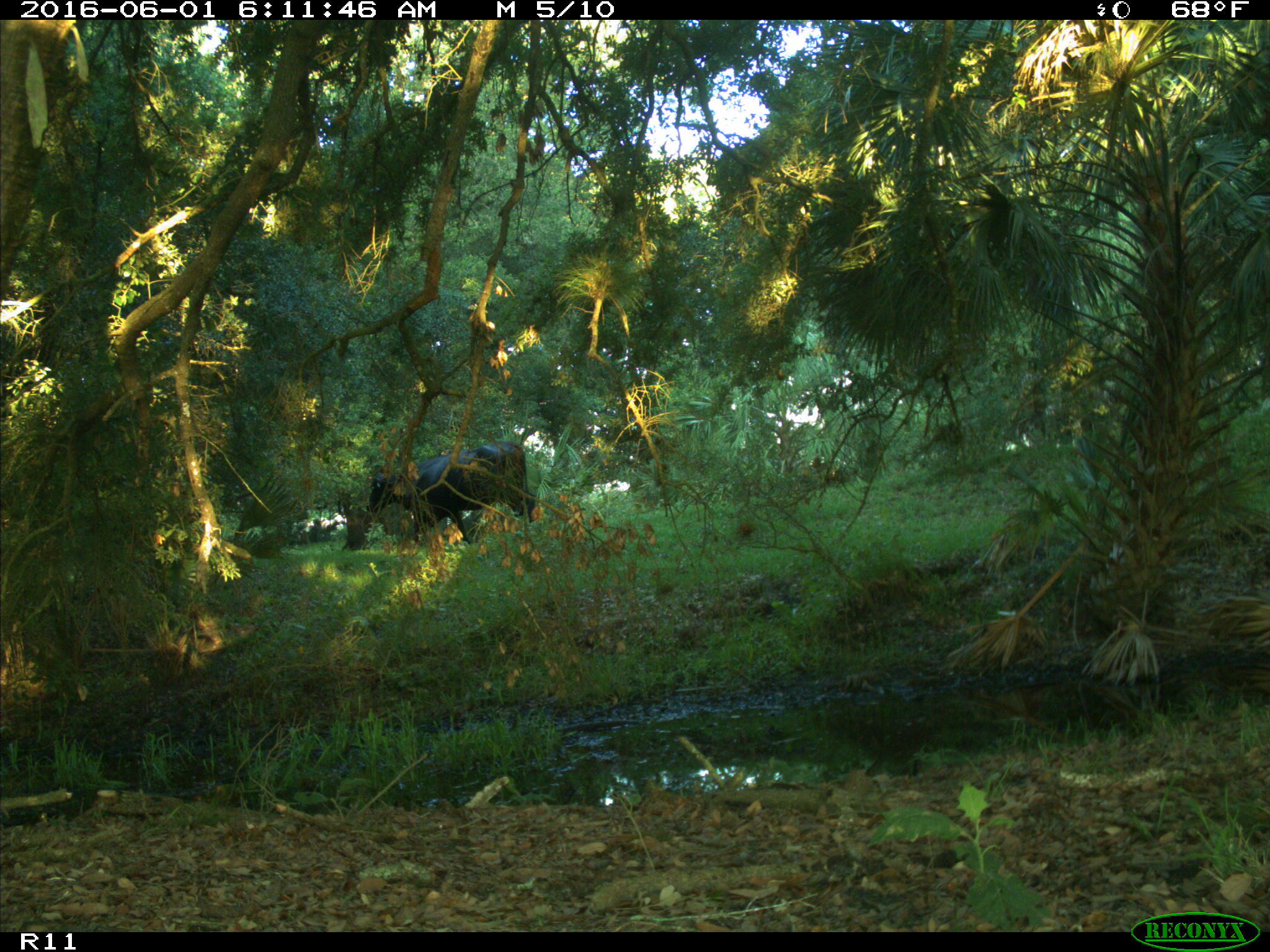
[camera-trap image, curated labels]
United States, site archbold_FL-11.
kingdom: Animalia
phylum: Chordata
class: Mammalia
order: Artiodactyla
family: Bovidae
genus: Bos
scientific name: Bos taurus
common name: domestic cow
Bos taurus (domestic cow).